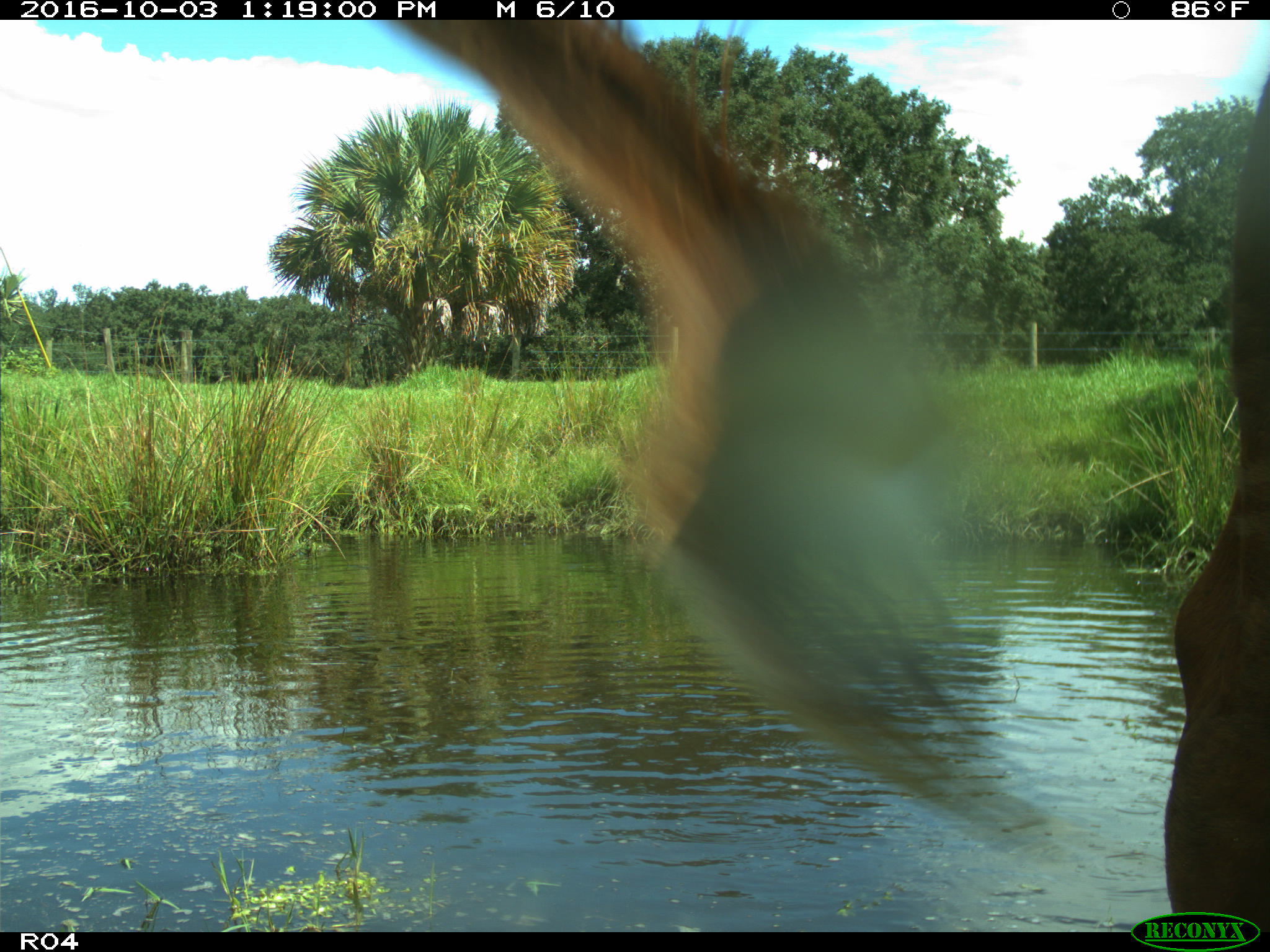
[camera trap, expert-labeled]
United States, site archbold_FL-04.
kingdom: Animalia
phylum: Chordata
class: Mammalia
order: Artiodactyla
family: Bovidae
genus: Bos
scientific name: Bos taurus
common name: domestic cow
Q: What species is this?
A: Bos taurus (domestic cow).